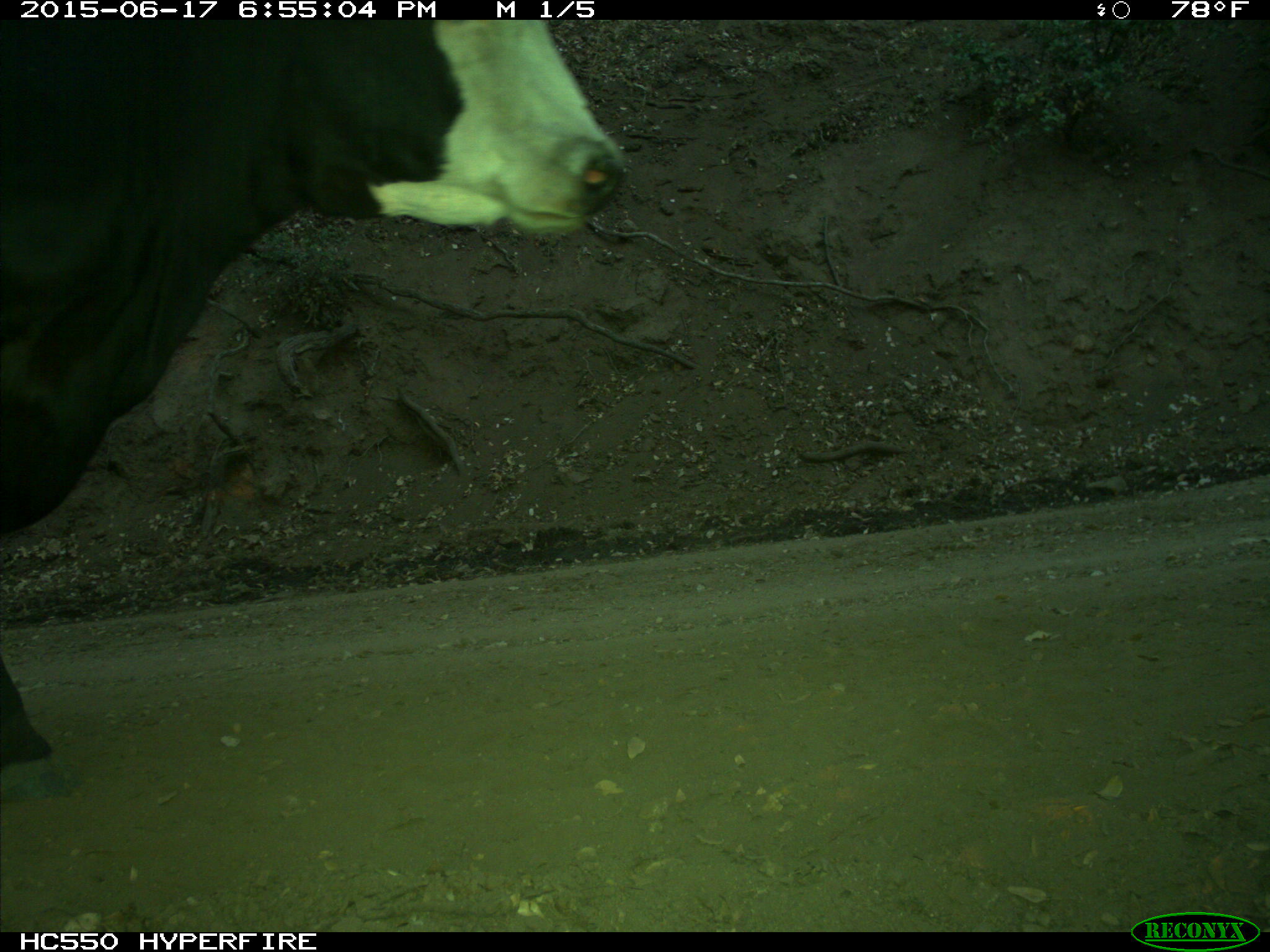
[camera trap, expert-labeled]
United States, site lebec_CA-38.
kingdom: Animalia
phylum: Chordata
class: Mammalia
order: Artiodactyla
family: Bovidae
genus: Bos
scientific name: Bos taurus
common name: domestic cow